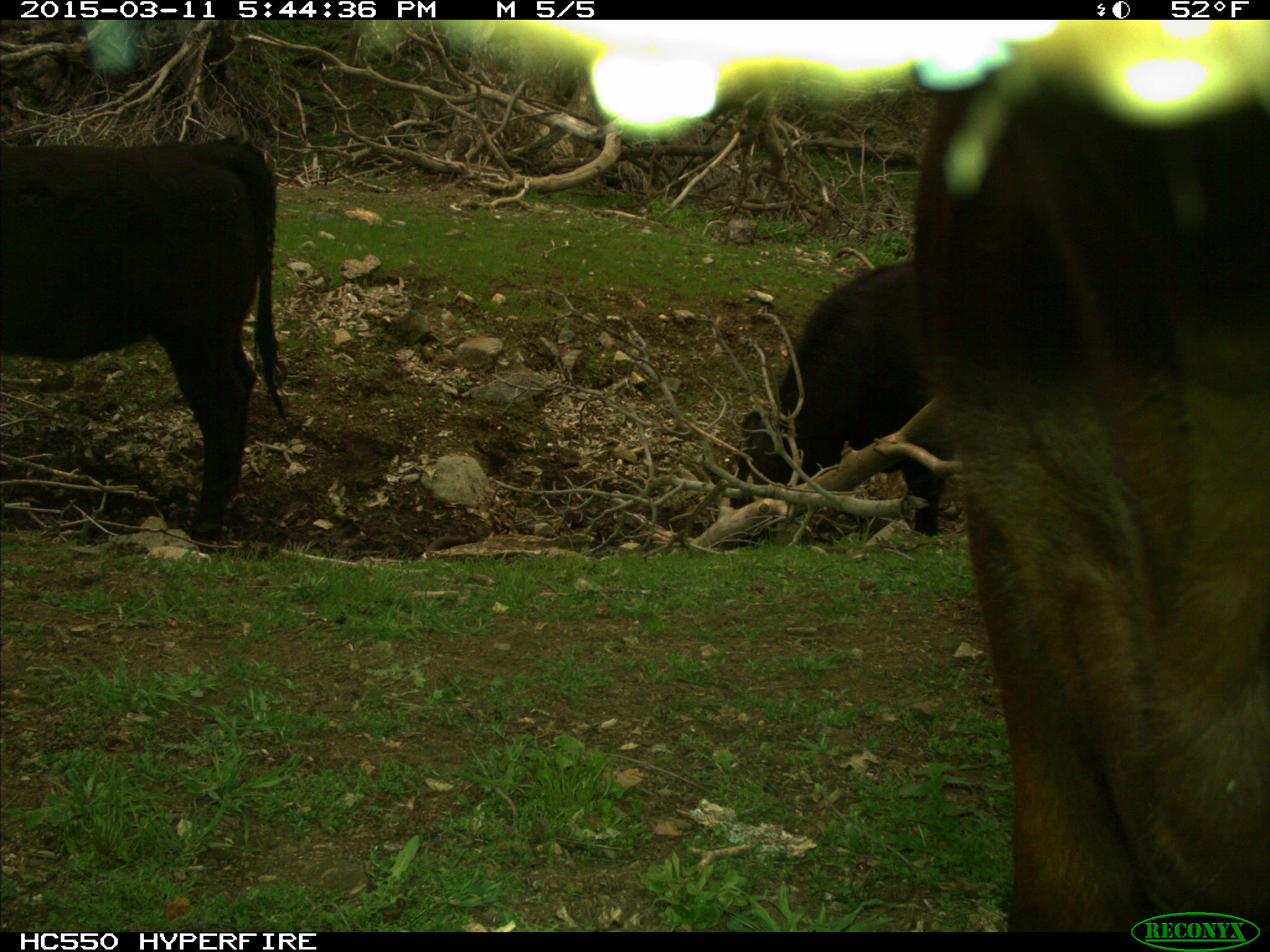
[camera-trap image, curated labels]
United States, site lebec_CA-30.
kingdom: Animalia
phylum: Chordata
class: Mammalia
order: Artiodactyla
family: Bovidae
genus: Bos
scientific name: Bos taurus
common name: domestic cow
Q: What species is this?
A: Bos taurus (domestic cow).